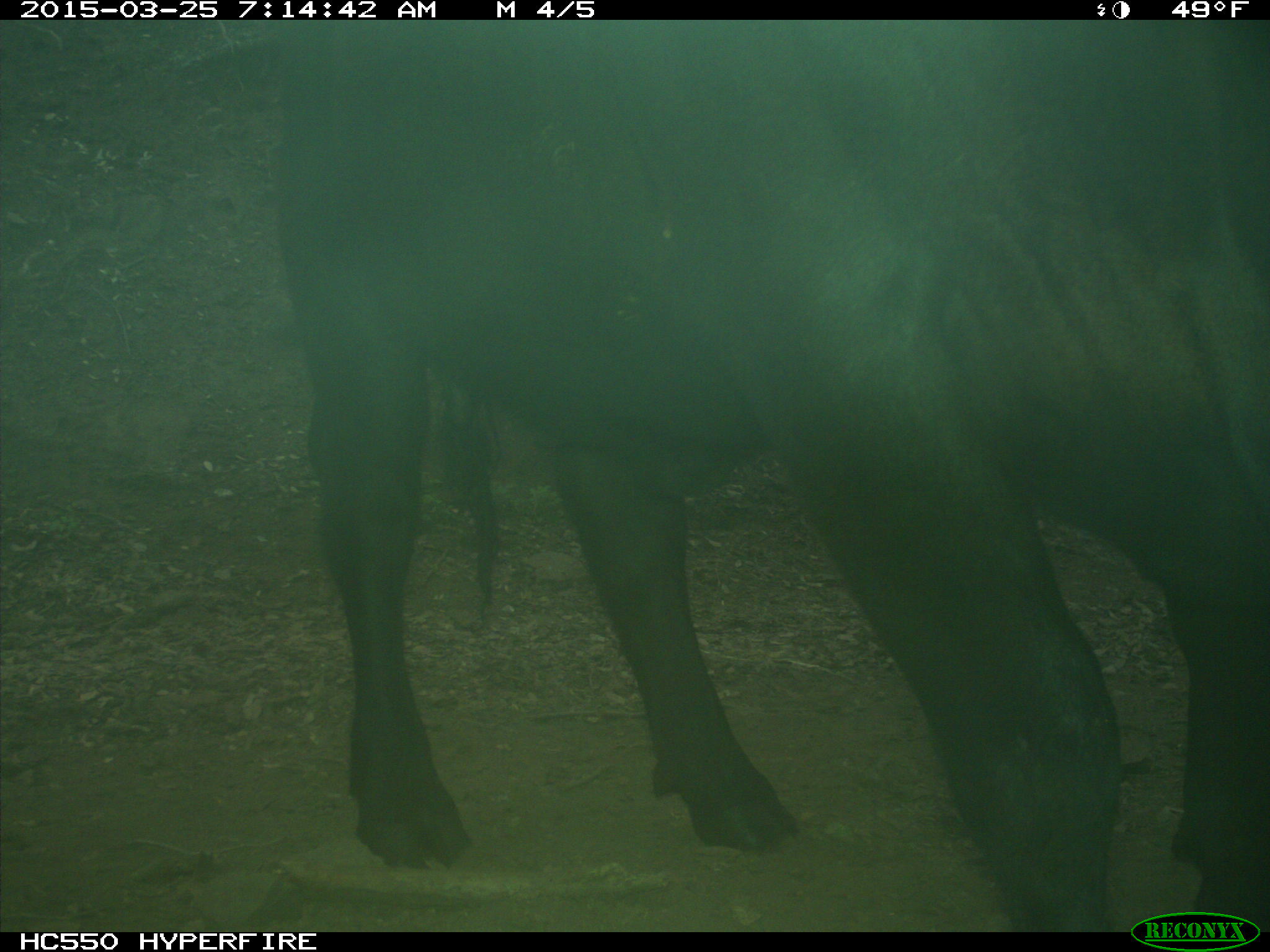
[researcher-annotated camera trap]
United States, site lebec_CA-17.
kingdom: Animalia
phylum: Chordata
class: Mammalia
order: Artiodactyla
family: Bovidae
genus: Bos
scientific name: Bos taurus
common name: domestic cow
Bos taurus (domestic cow).